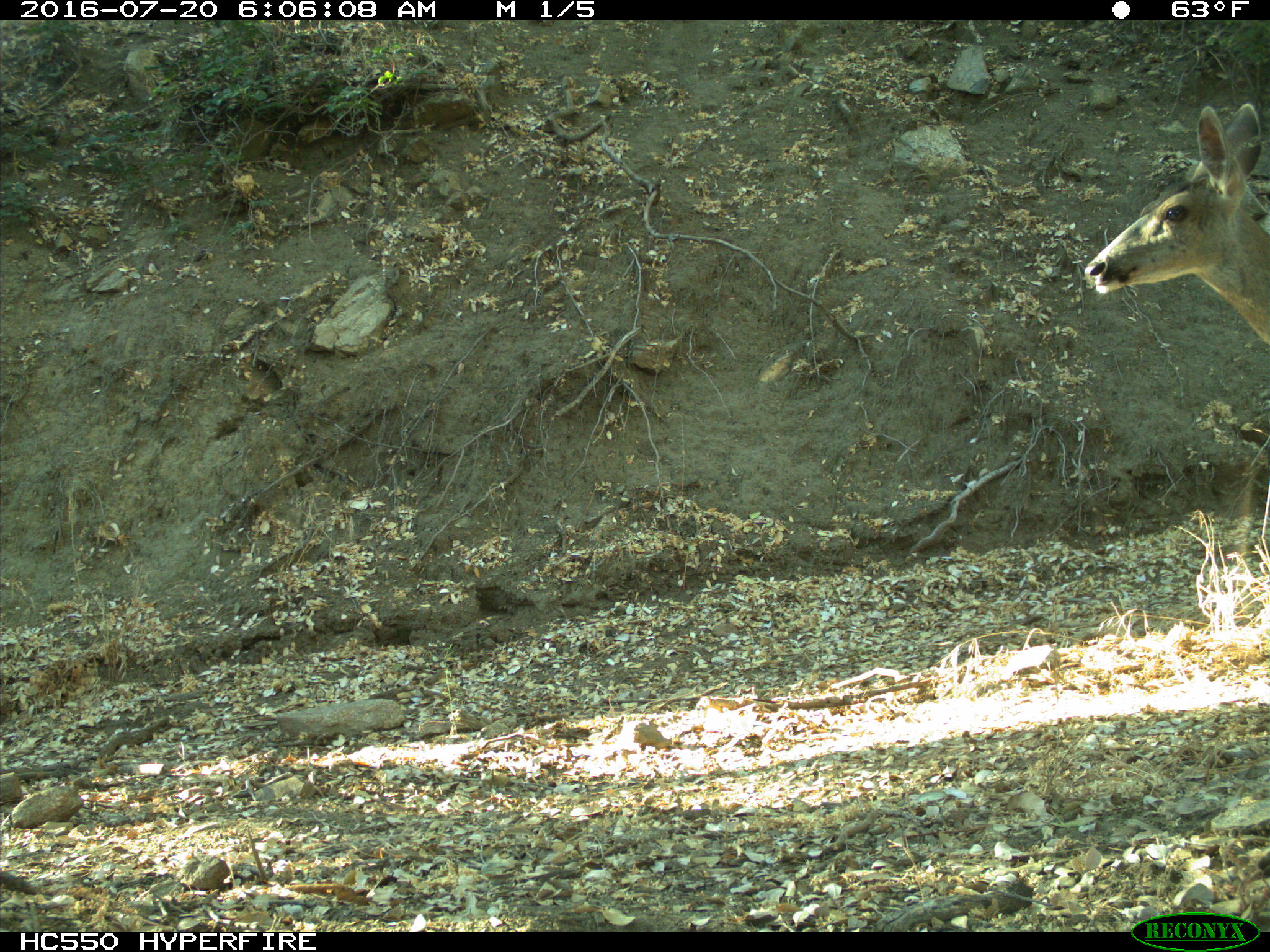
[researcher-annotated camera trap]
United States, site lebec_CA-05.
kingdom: Animalia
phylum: Chordata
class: Mammalia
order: Artiodactyla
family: Cervidae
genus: Odocoileus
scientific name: Odocoileus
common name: deer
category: unidentified deer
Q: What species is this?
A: Unidentified deer (deer) (Odocoileus).